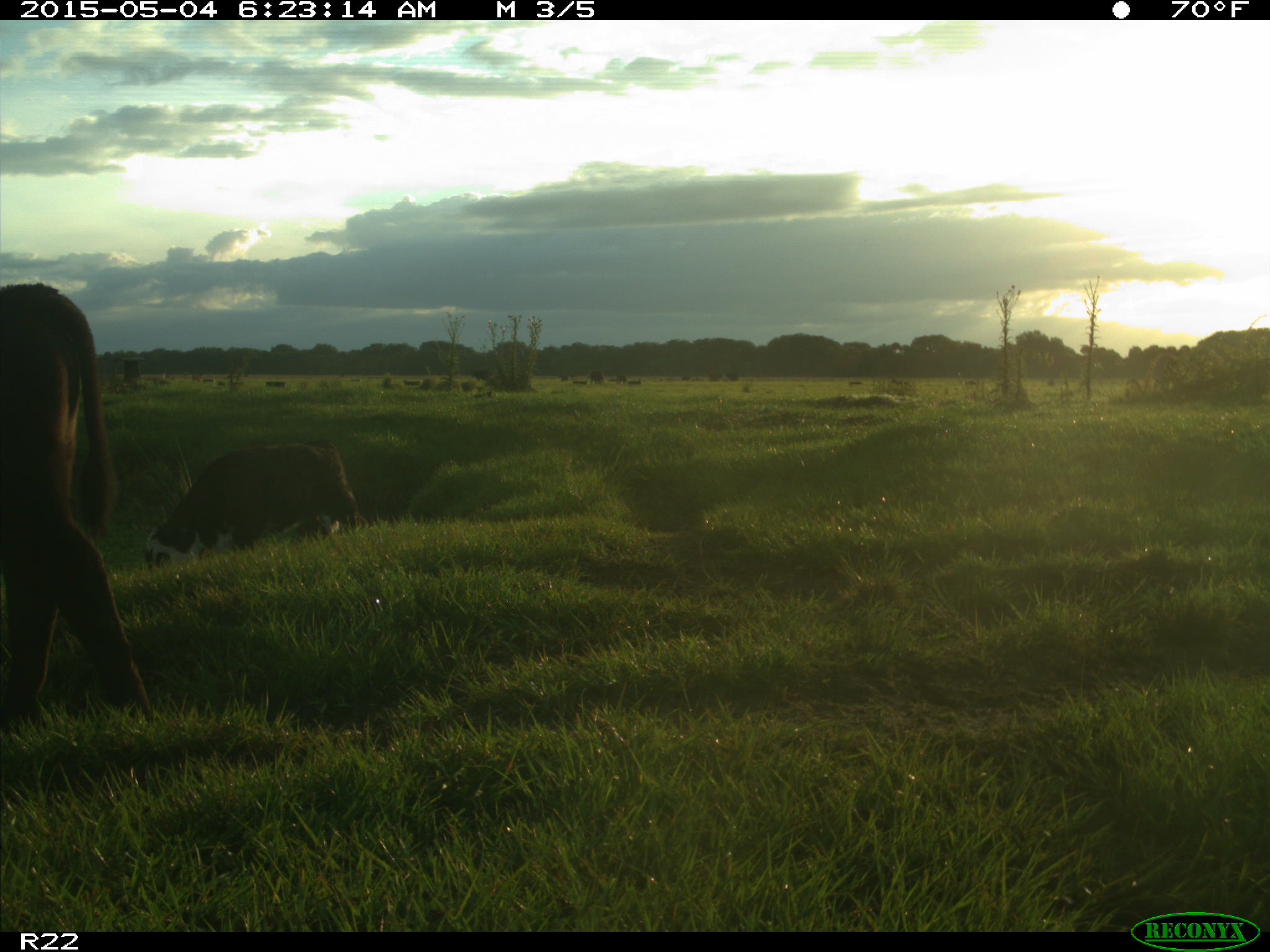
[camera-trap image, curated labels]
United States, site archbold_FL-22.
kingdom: Animalia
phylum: Chordata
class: Mammalia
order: Artiodactyla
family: Bovidae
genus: Bos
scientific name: Bos taurus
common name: domestic cow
Bos taurus (domestic cow).